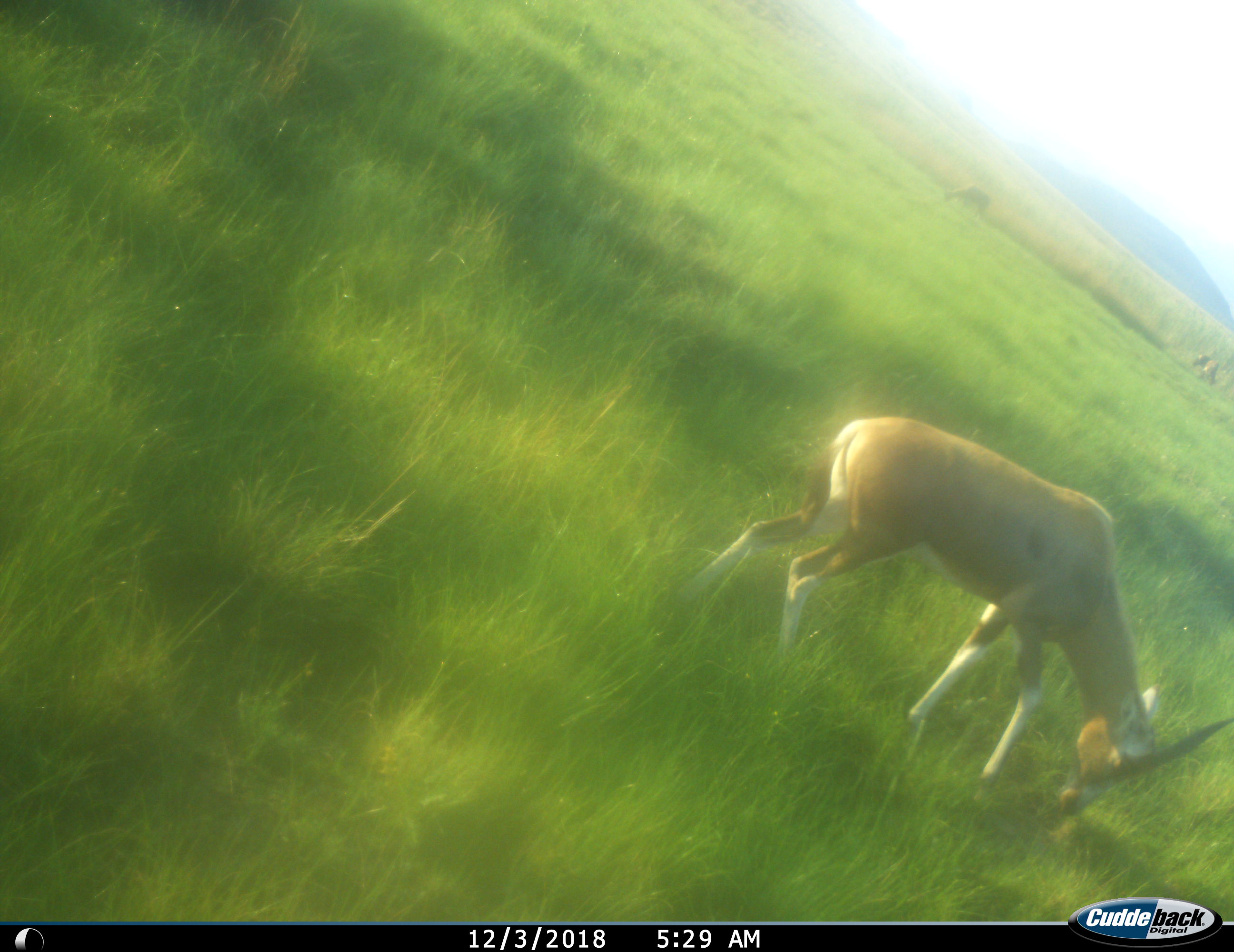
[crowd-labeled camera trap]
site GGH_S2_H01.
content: unidentified animal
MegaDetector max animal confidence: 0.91